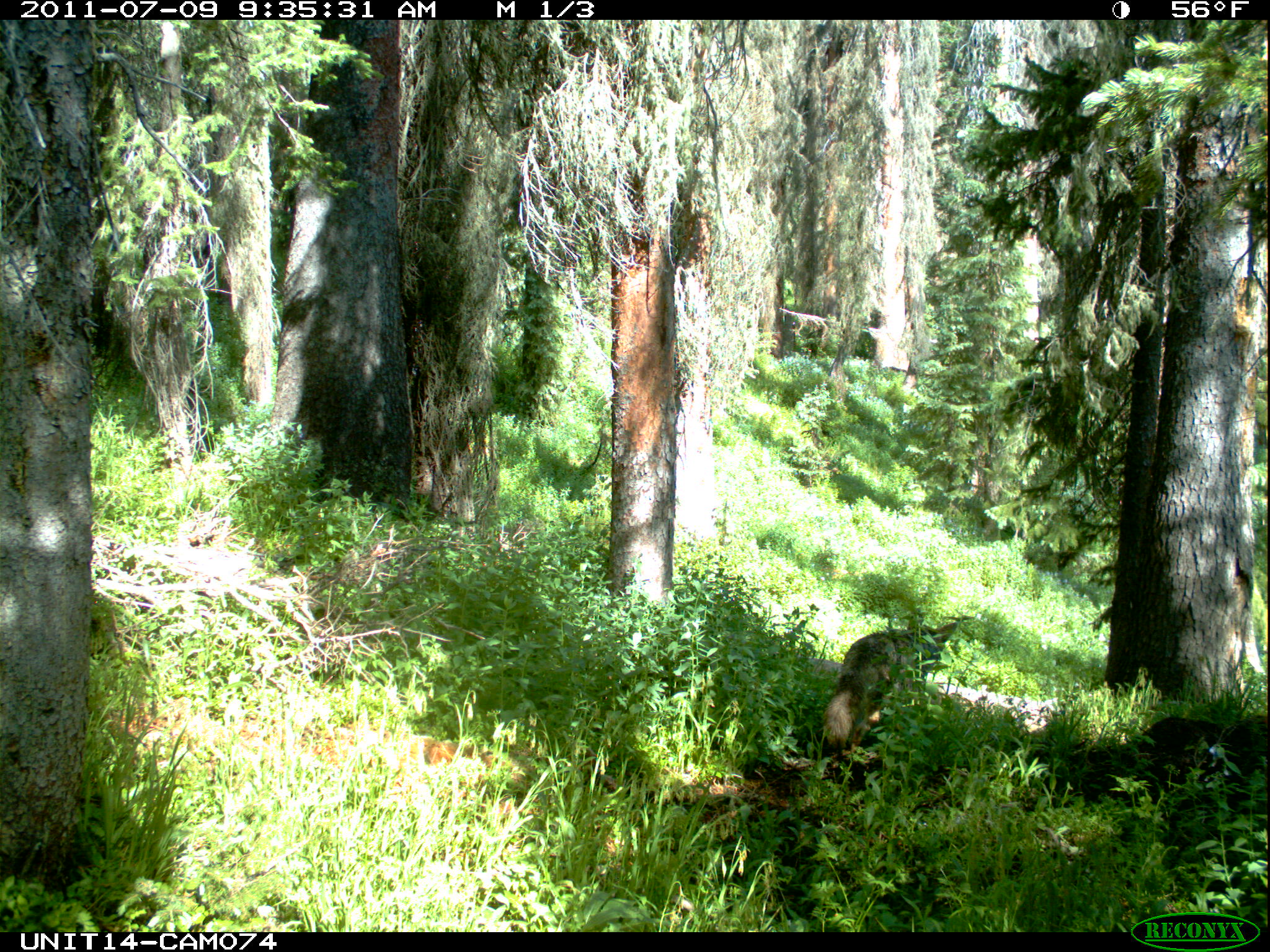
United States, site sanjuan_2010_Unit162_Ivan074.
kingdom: Animalia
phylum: Chordata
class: Mammalia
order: Carnivora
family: Canidae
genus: Canis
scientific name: Canis latrans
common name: coyote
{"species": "Canis latrans (coyote)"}